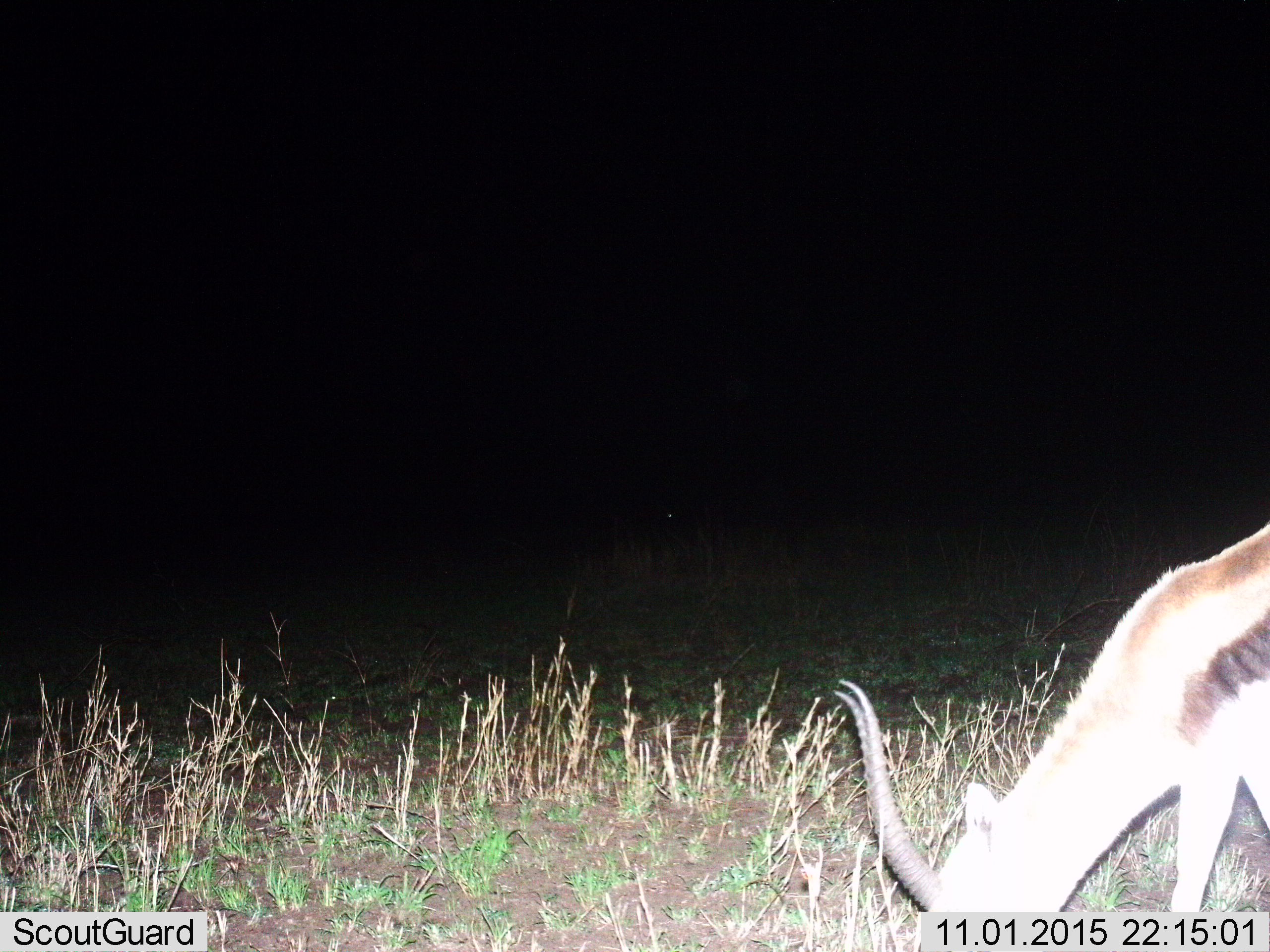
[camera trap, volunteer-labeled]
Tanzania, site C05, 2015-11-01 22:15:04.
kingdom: Animalia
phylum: Chordata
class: Mammalia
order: Artiodactyla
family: Bovidae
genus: Eudorcas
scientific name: Eudorcas thomsonii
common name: thomson's gazelle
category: gazellethomsons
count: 1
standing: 29%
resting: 0%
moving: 7%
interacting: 0%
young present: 0%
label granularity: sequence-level